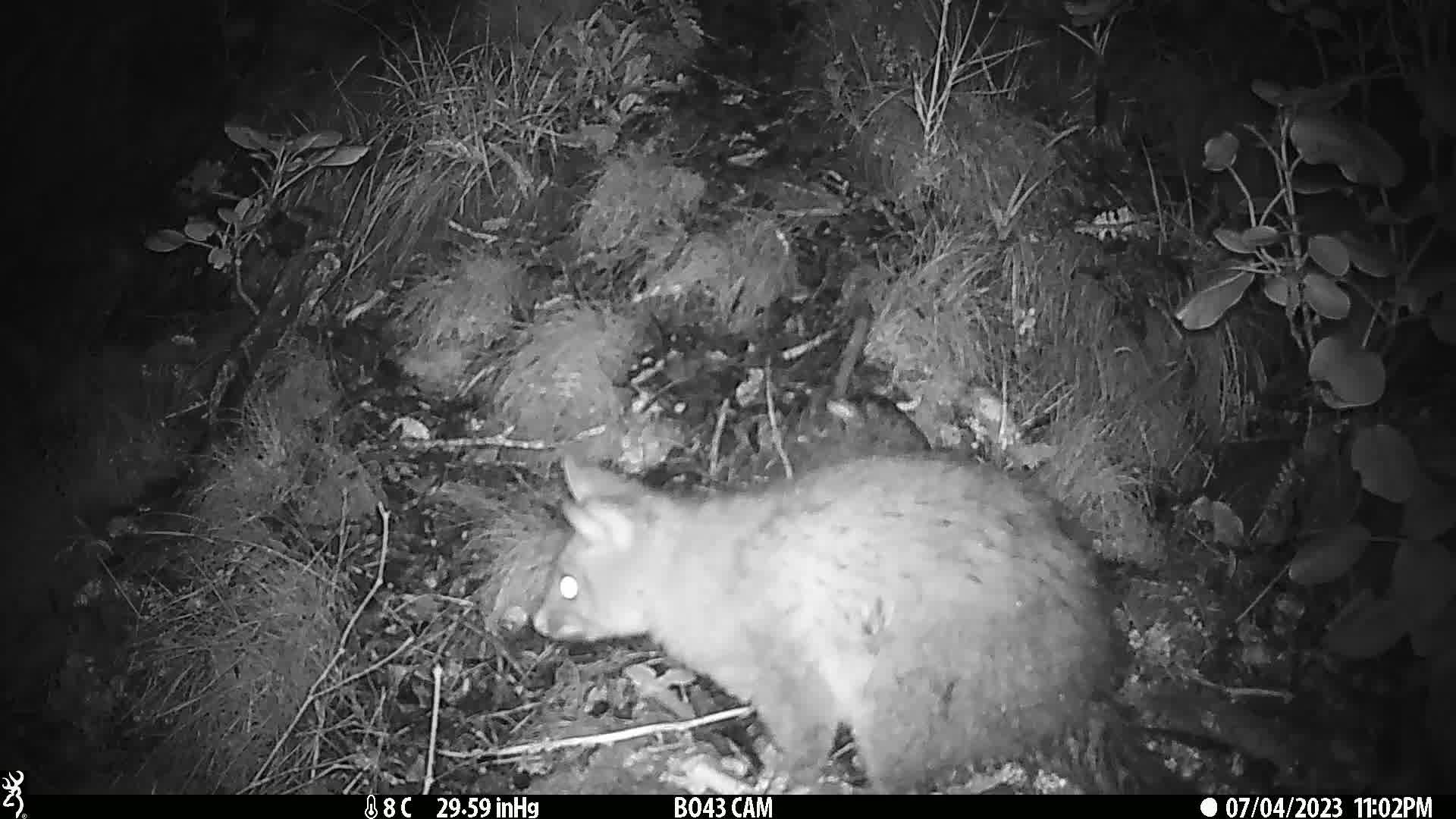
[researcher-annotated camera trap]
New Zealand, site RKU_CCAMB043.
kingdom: Animalia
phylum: Chordata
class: Mammalia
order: Diprotodontia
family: Phalangeridae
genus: Trichosurus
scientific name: Trichosurus vulpecula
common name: common brushtail possum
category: possum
Possum (common brushtail possum) (Trichosurus vulpecula).